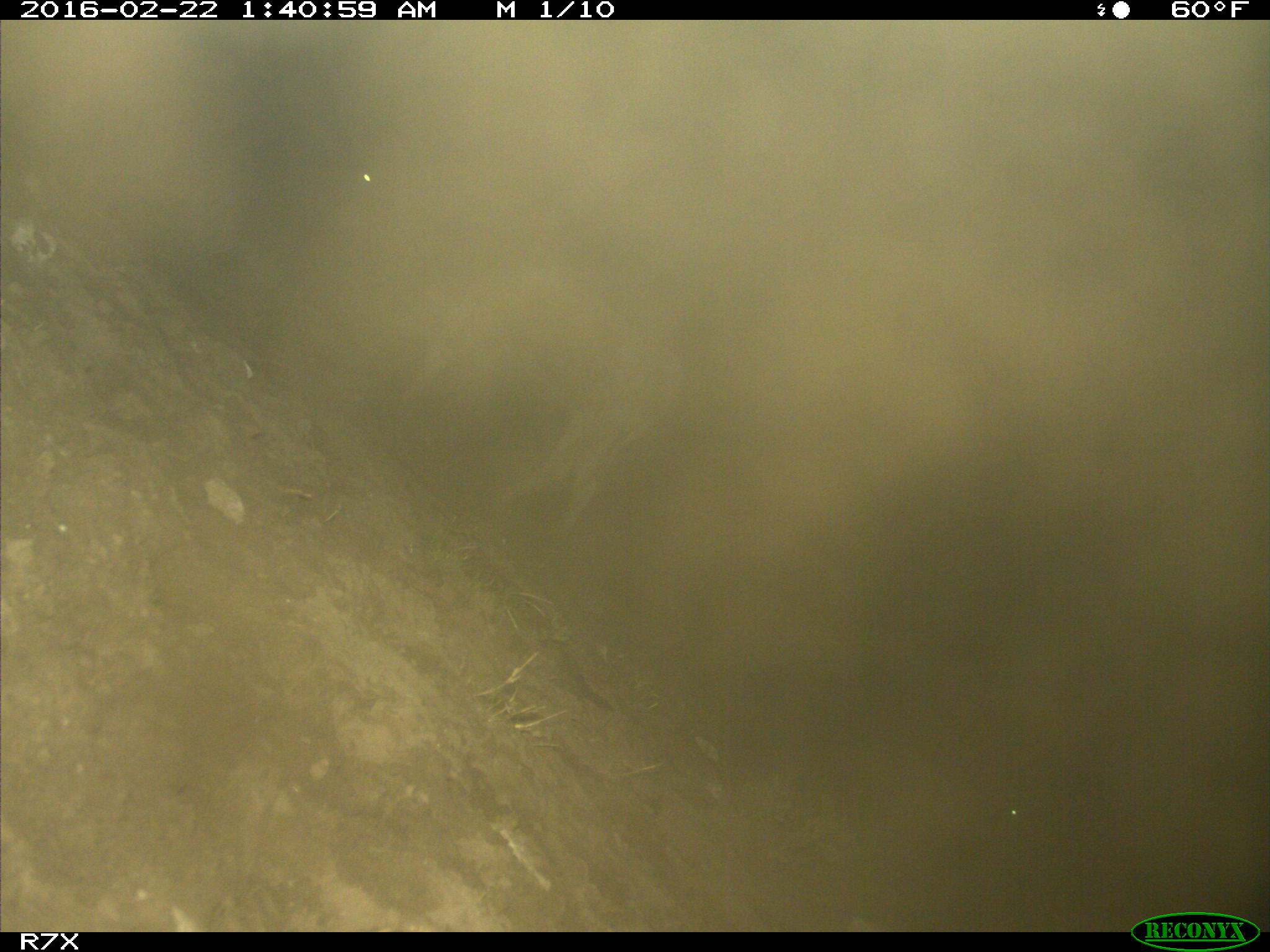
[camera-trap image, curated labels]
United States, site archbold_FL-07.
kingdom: Animalia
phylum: Chordata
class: Mammalia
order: Artiodactyla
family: Bovidae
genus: Bos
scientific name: Bos taurus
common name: domestic cow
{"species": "Bos taurus (domestic cow)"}